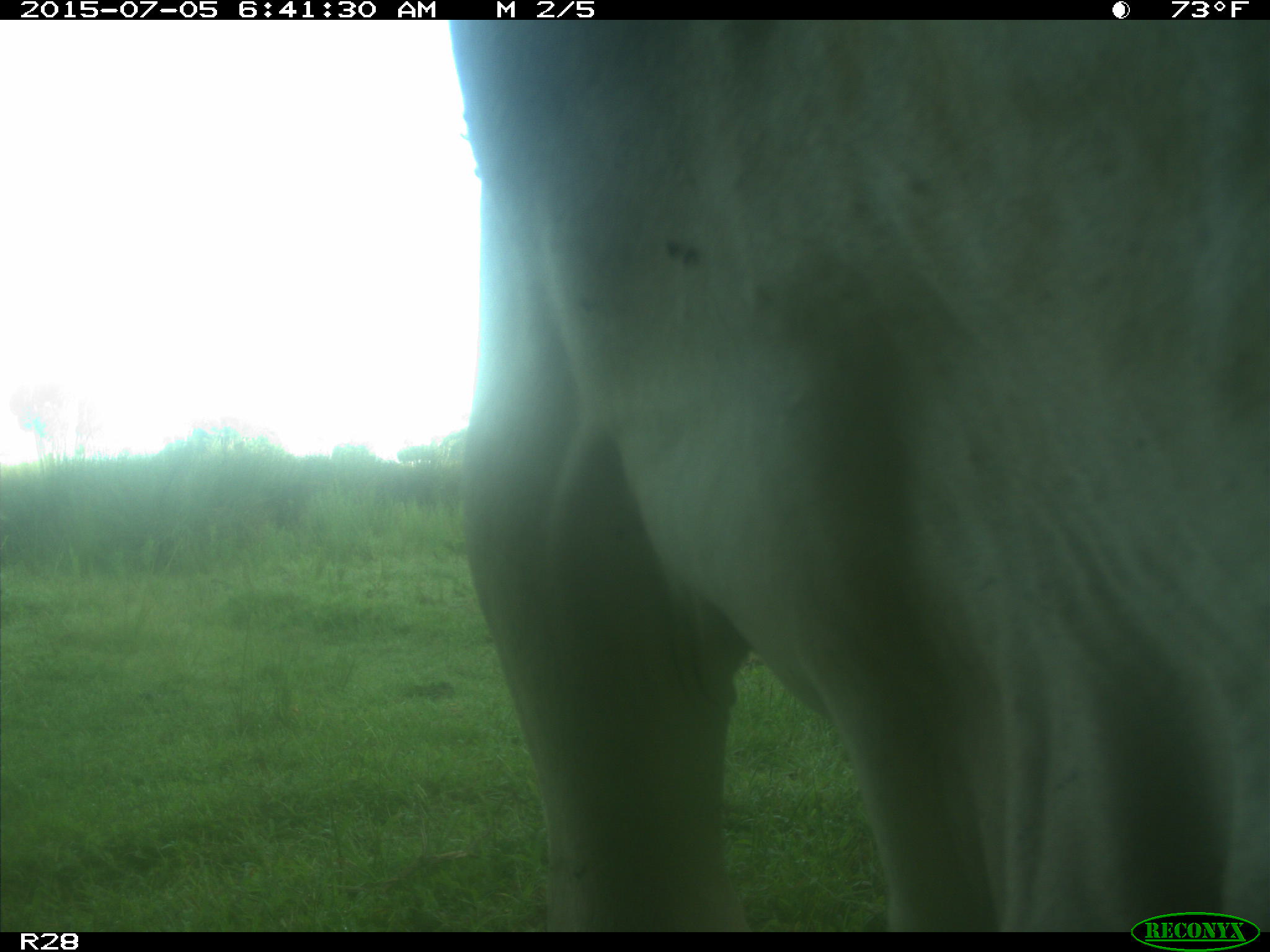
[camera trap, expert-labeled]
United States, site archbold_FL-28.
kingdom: Animalia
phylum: Chordata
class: Mammalia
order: Artiodactyla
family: Bovidae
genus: Bos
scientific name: Bos taurus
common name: domestic cow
Bos taurus (domestic cow).